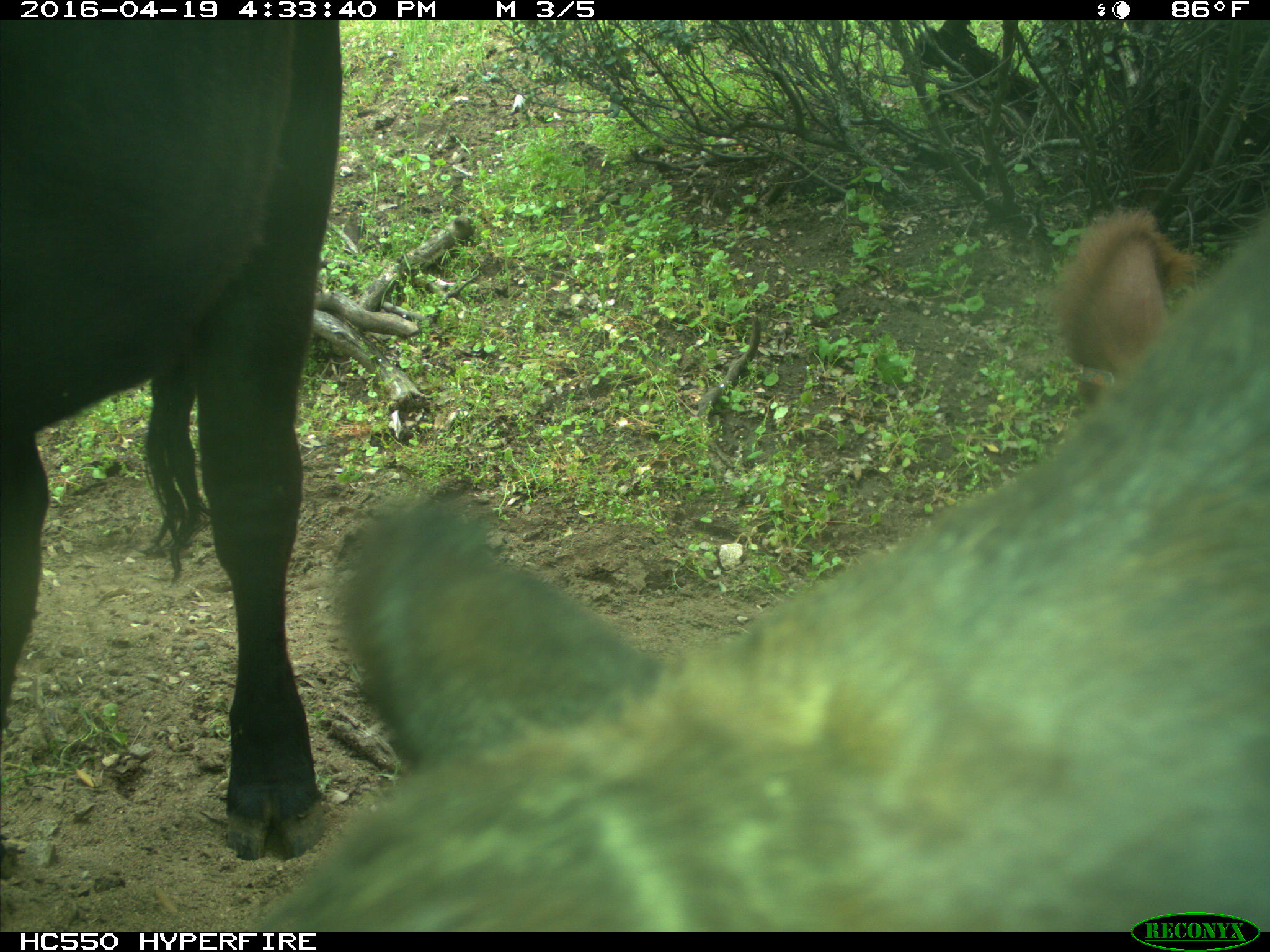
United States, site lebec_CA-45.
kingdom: Animalia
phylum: Chordata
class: Mammalia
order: Artiodactyla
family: Bovidae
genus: Bos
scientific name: Bos taurus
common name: domestic cow